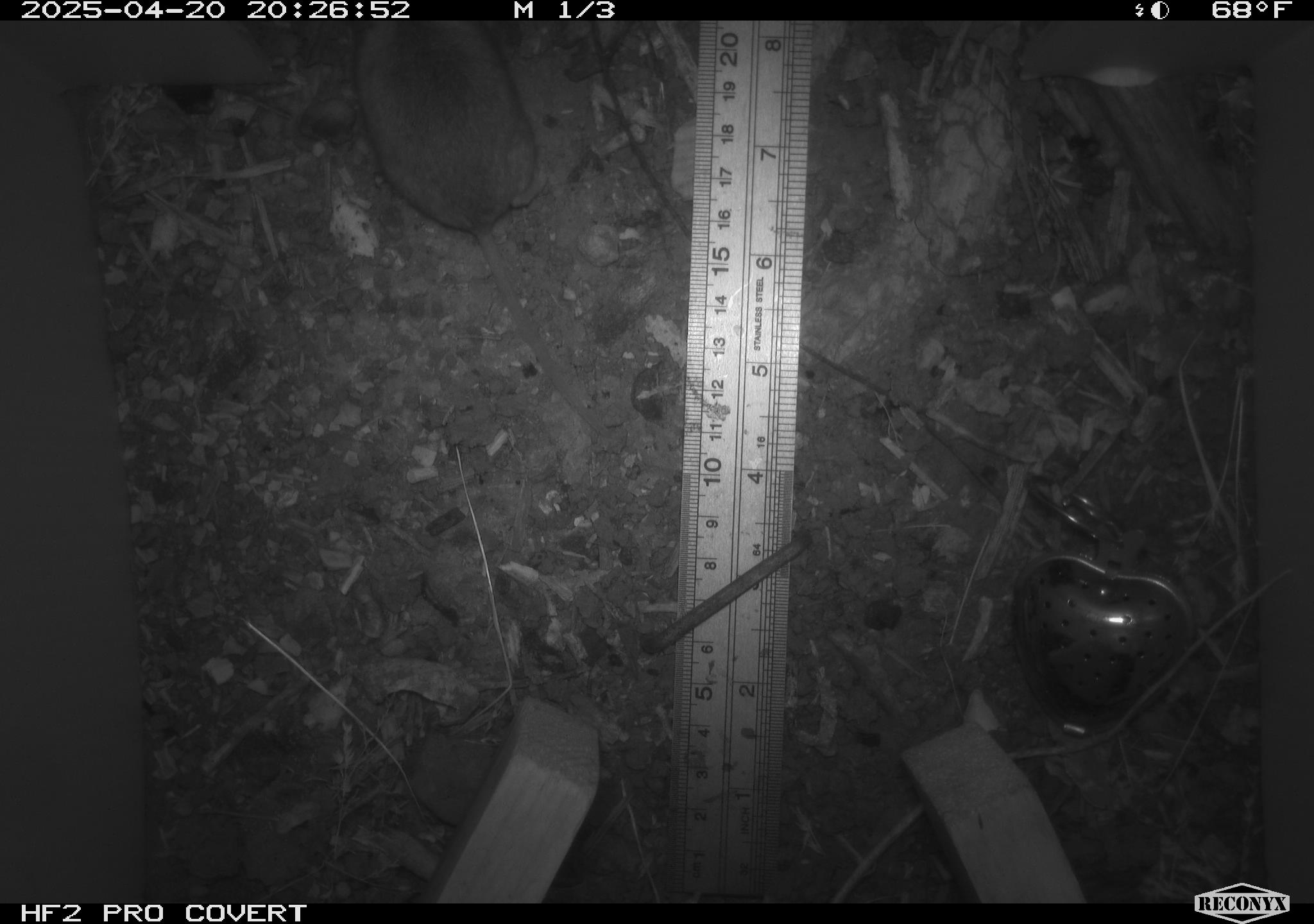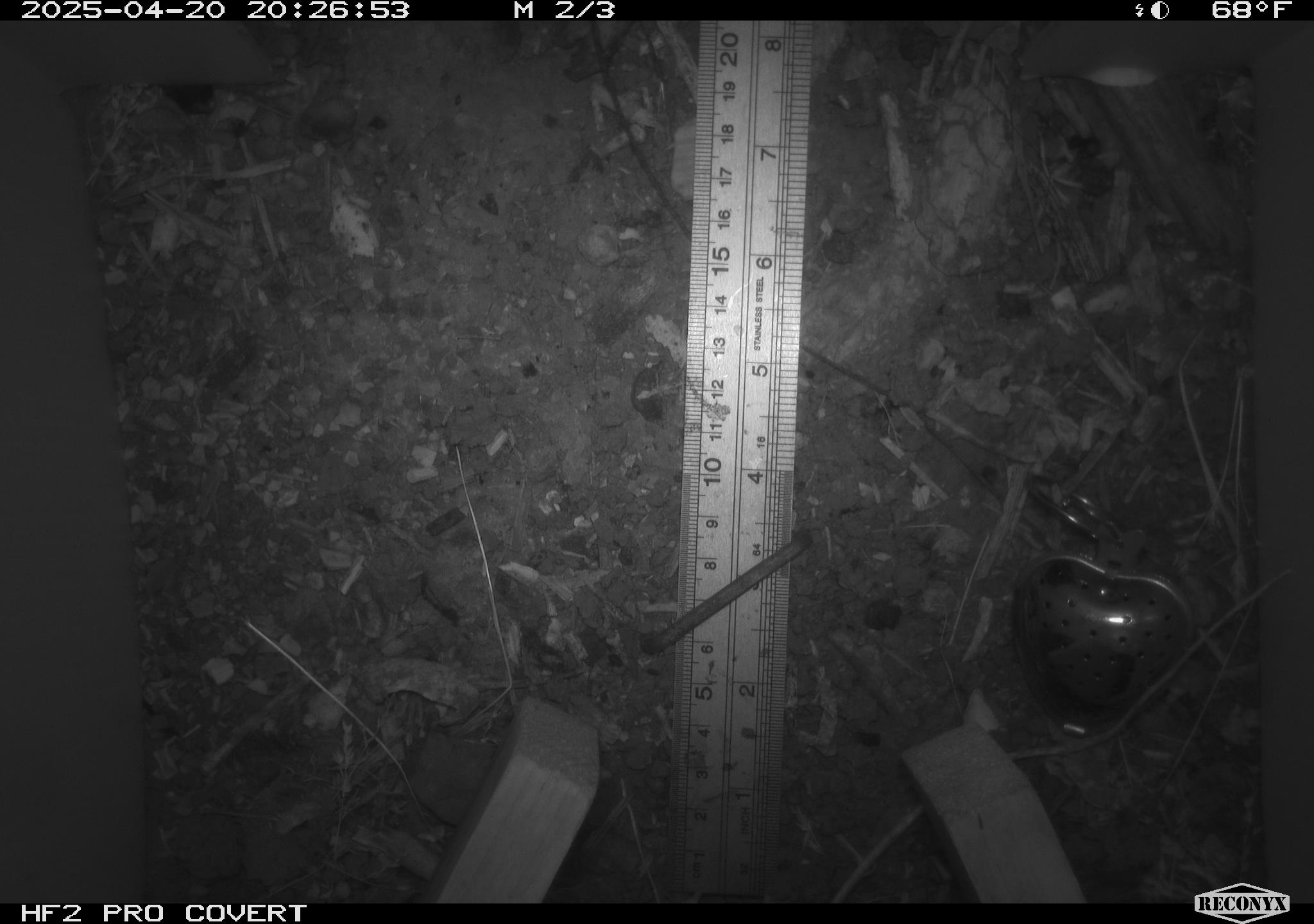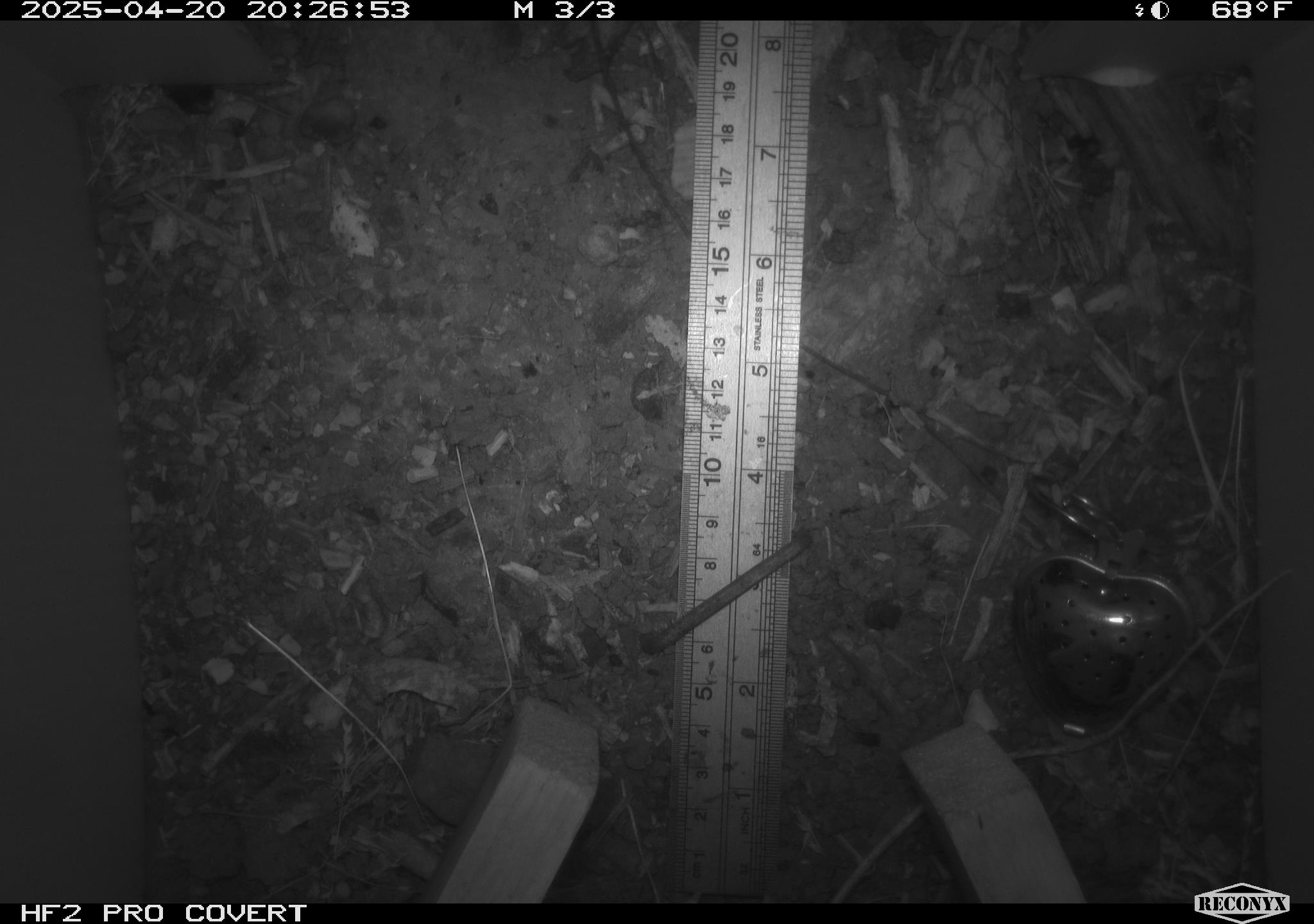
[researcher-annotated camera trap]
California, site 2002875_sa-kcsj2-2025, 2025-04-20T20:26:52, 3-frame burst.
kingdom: Animalia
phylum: Chordata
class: Mammalia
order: Rodentia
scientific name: Rodentia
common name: rodent